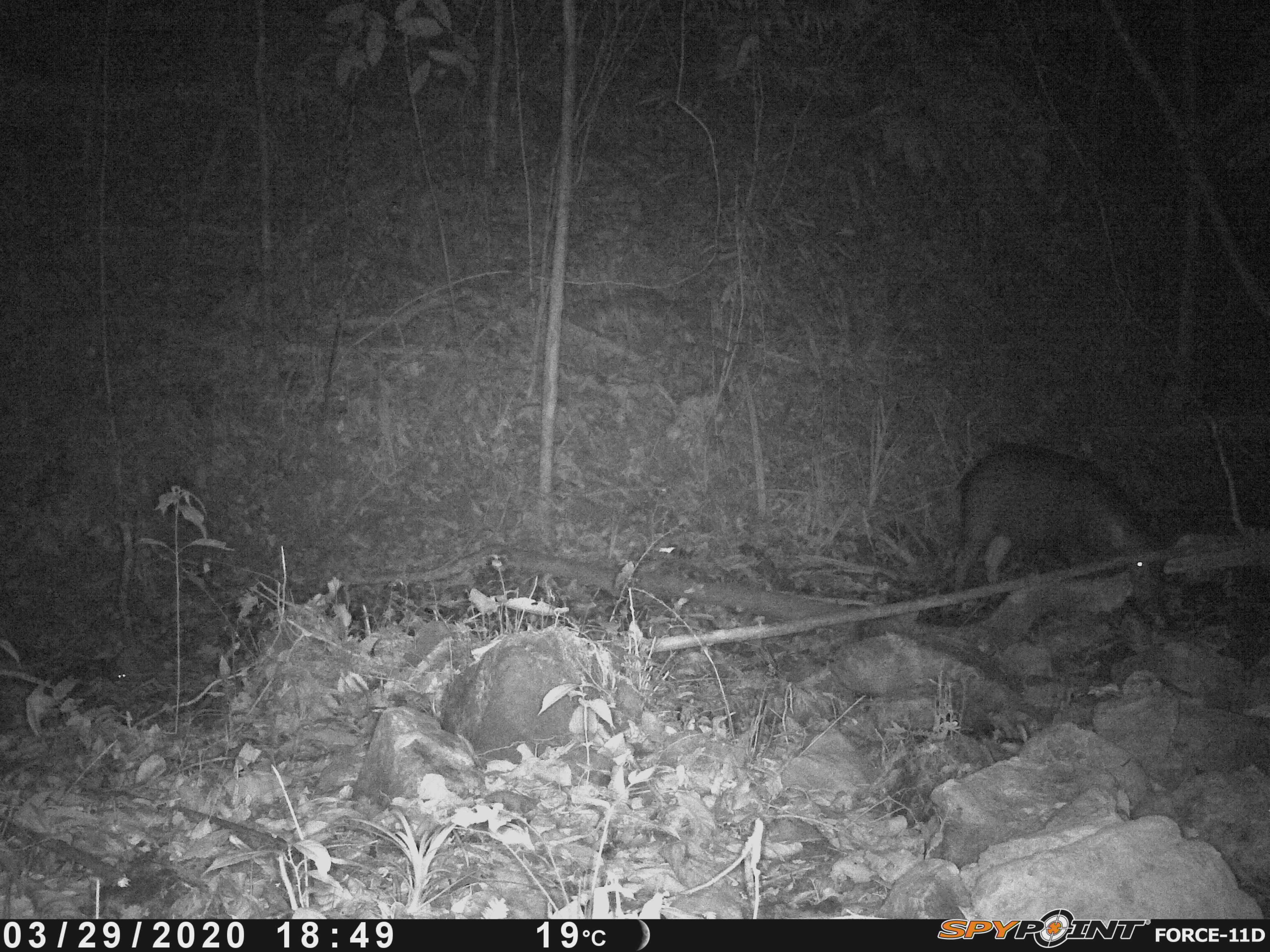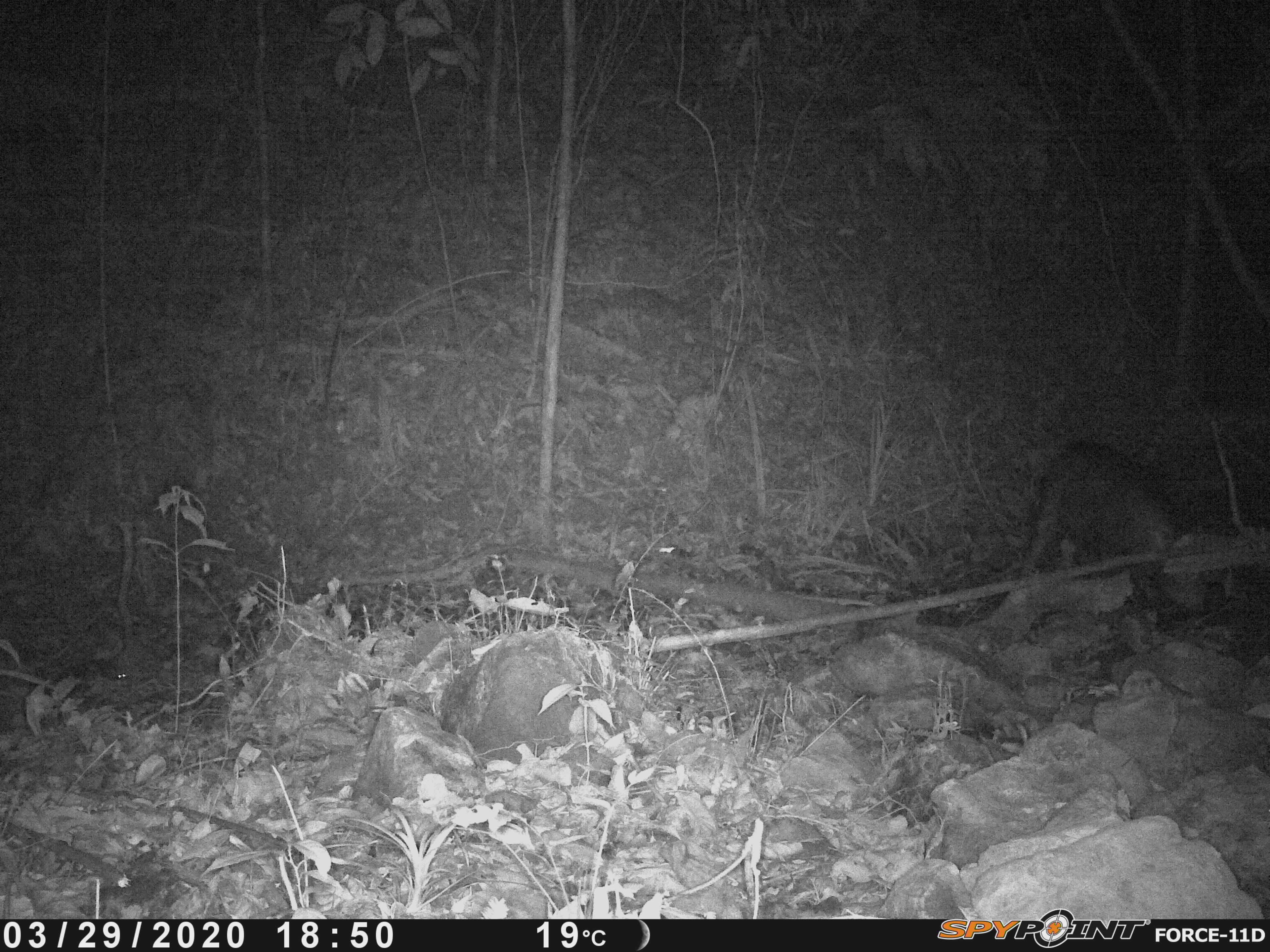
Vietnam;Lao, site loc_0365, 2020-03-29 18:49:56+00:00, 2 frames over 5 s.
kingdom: Animalia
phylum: Chordata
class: Mammalia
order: Artiodactyla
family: Suidae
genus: Sus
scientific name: Sus scrofa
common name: eurasian wild pig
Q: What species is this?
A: Eurasian wild pig (Sus scrofa).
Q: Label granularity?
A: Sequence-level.